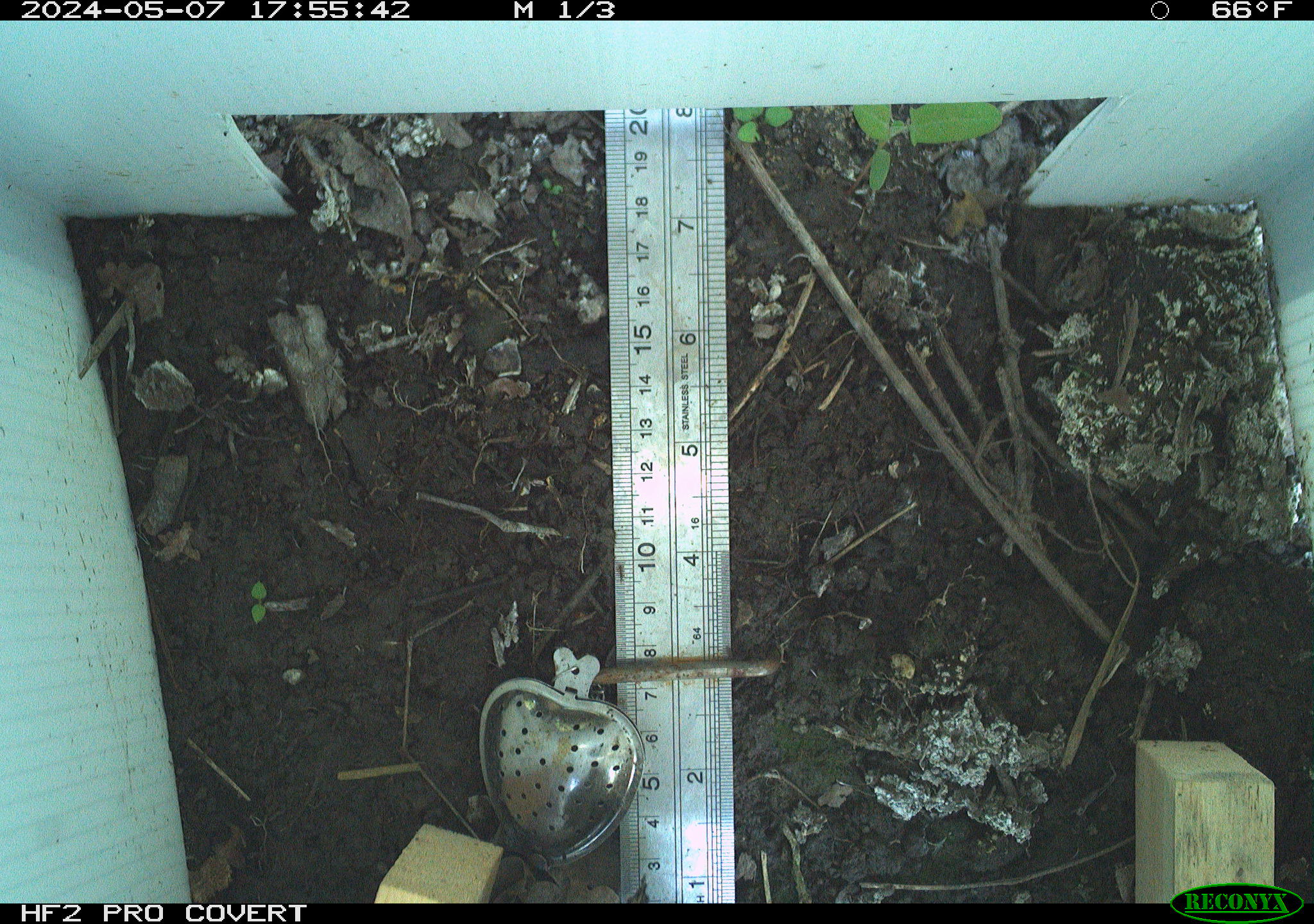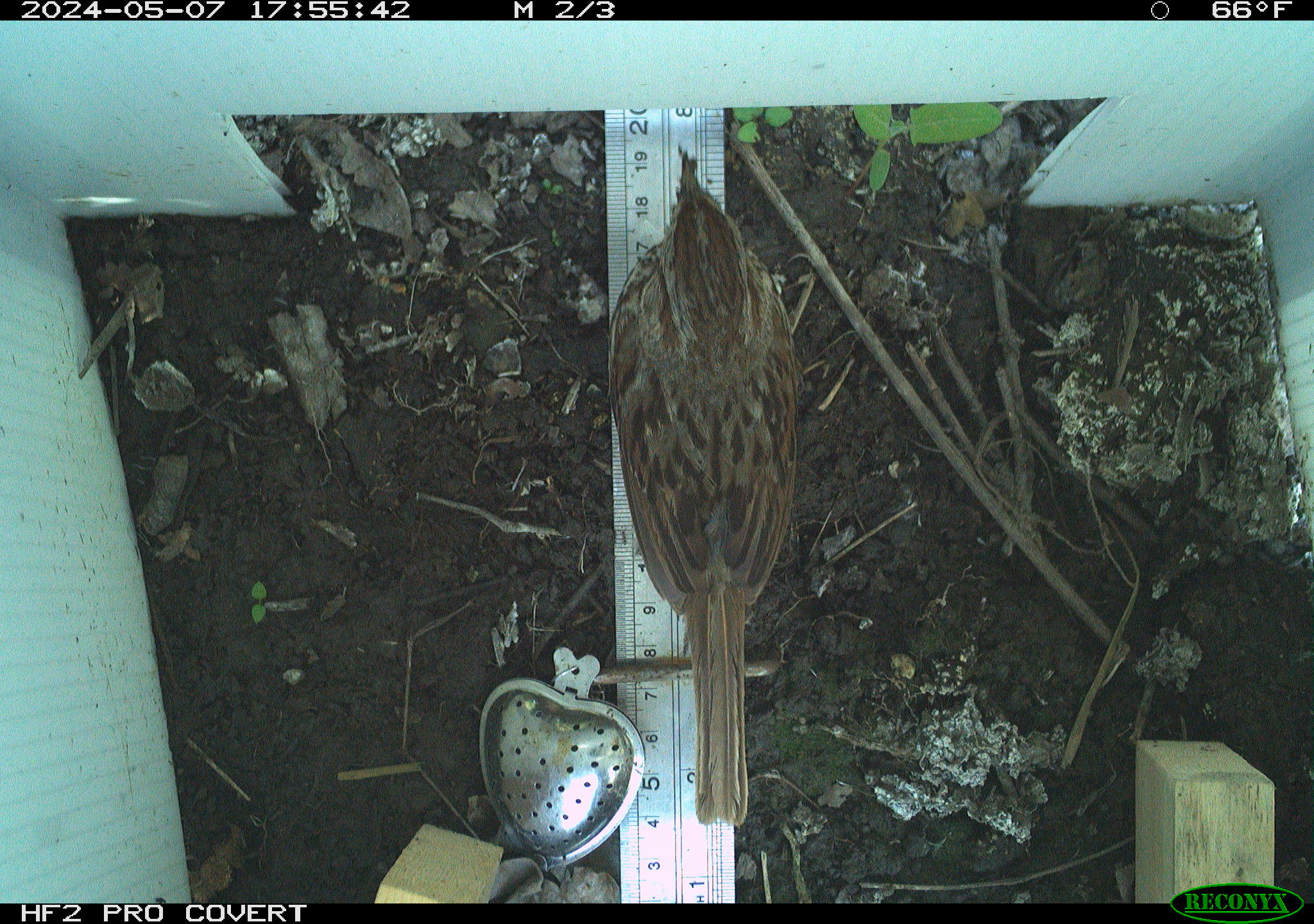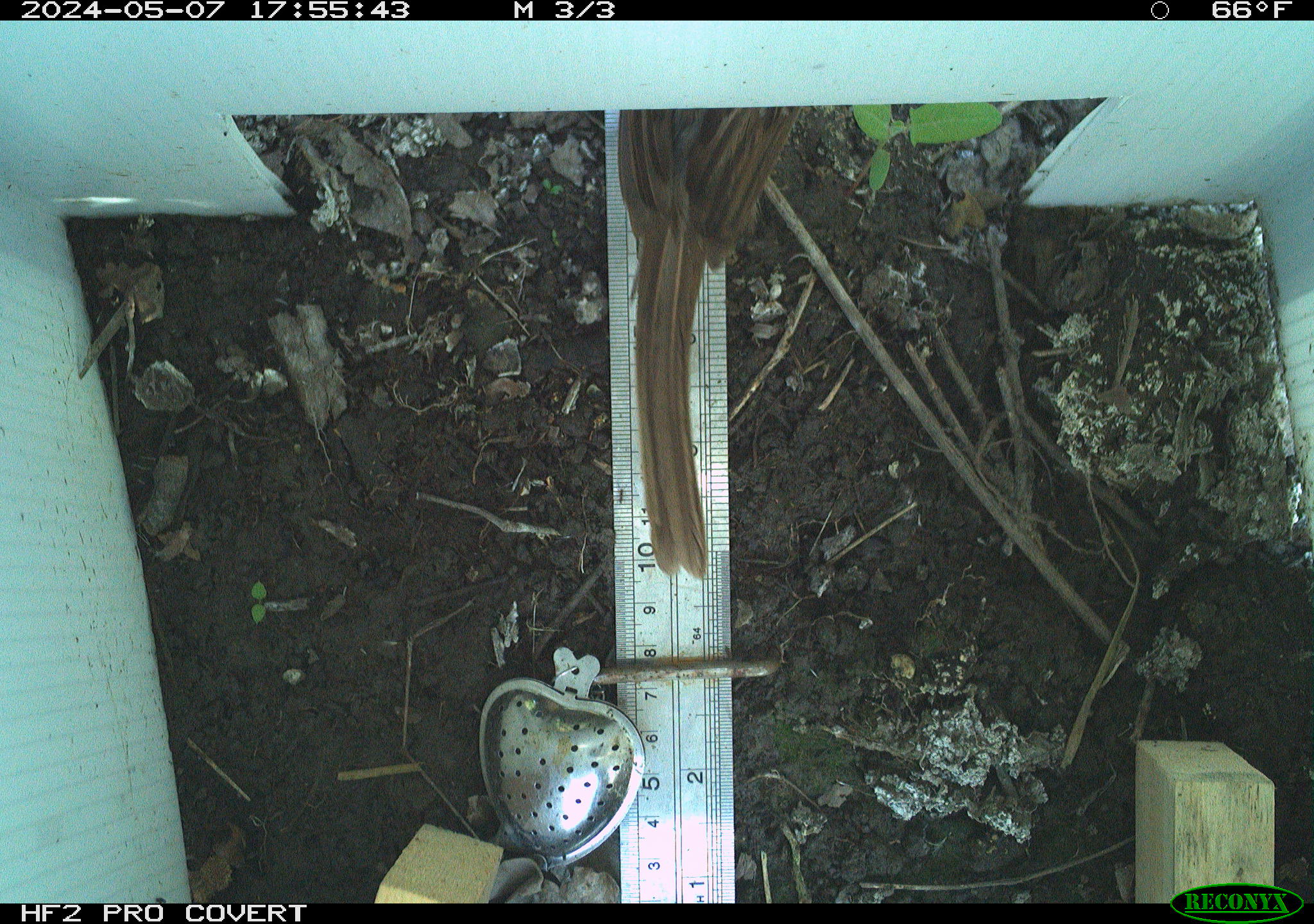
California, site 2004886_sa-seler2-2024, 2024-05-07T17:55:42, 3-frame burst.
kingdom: Animalia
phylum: Chordata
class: Aves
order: Passeriformes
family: Passerellidae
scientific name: Passerellidae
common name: new world sparrows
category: passerellidae family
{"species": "passerellidae family (new world sparrows) (Passerellidae)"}